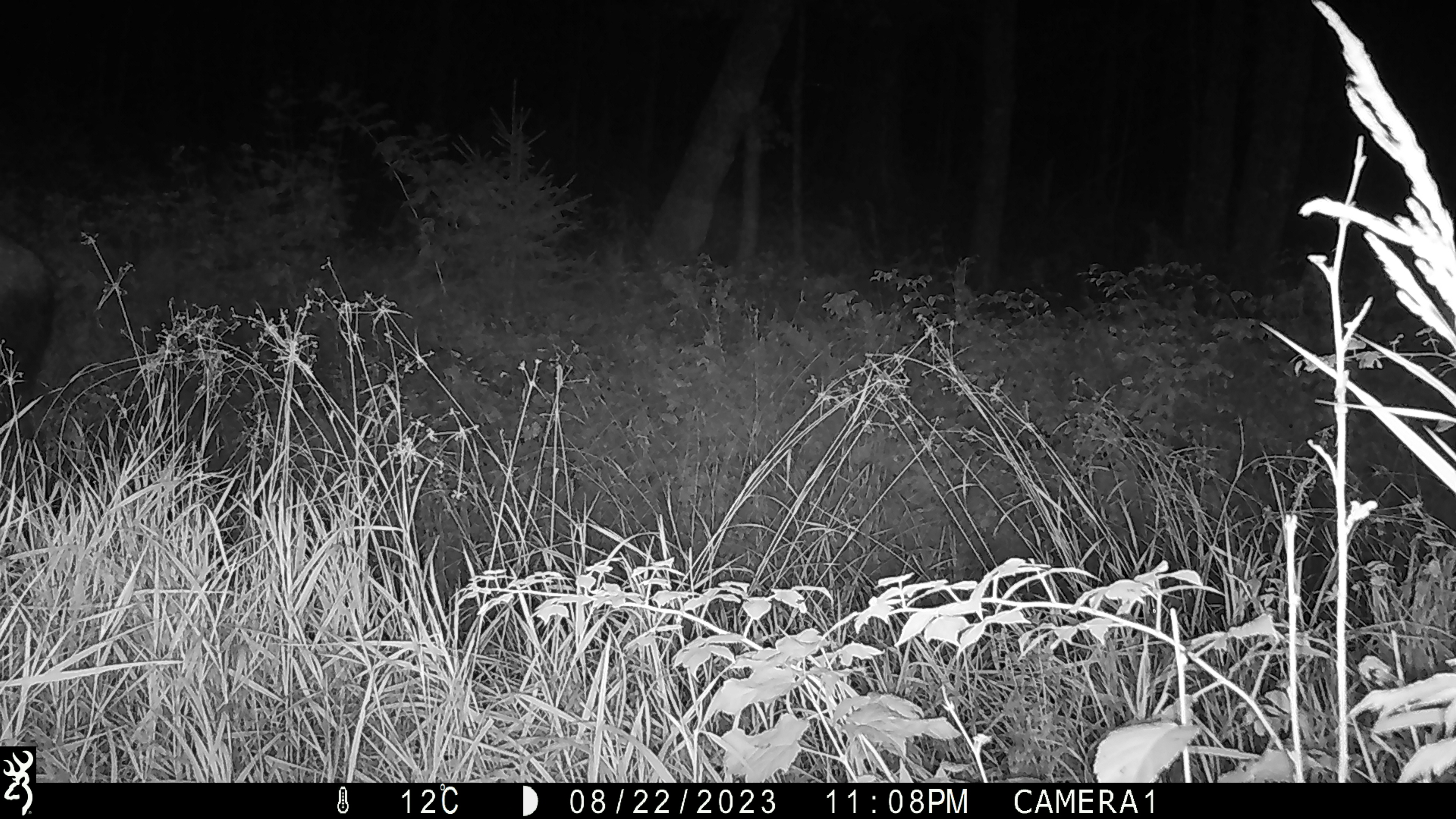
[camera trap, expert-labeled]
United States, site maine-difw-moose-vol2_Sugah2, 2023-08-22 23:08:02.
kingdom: Animalia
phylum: Chordata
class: Mammalia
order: Artiodactyla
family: Cervidae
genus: Alces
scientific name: Alces alces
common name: moose